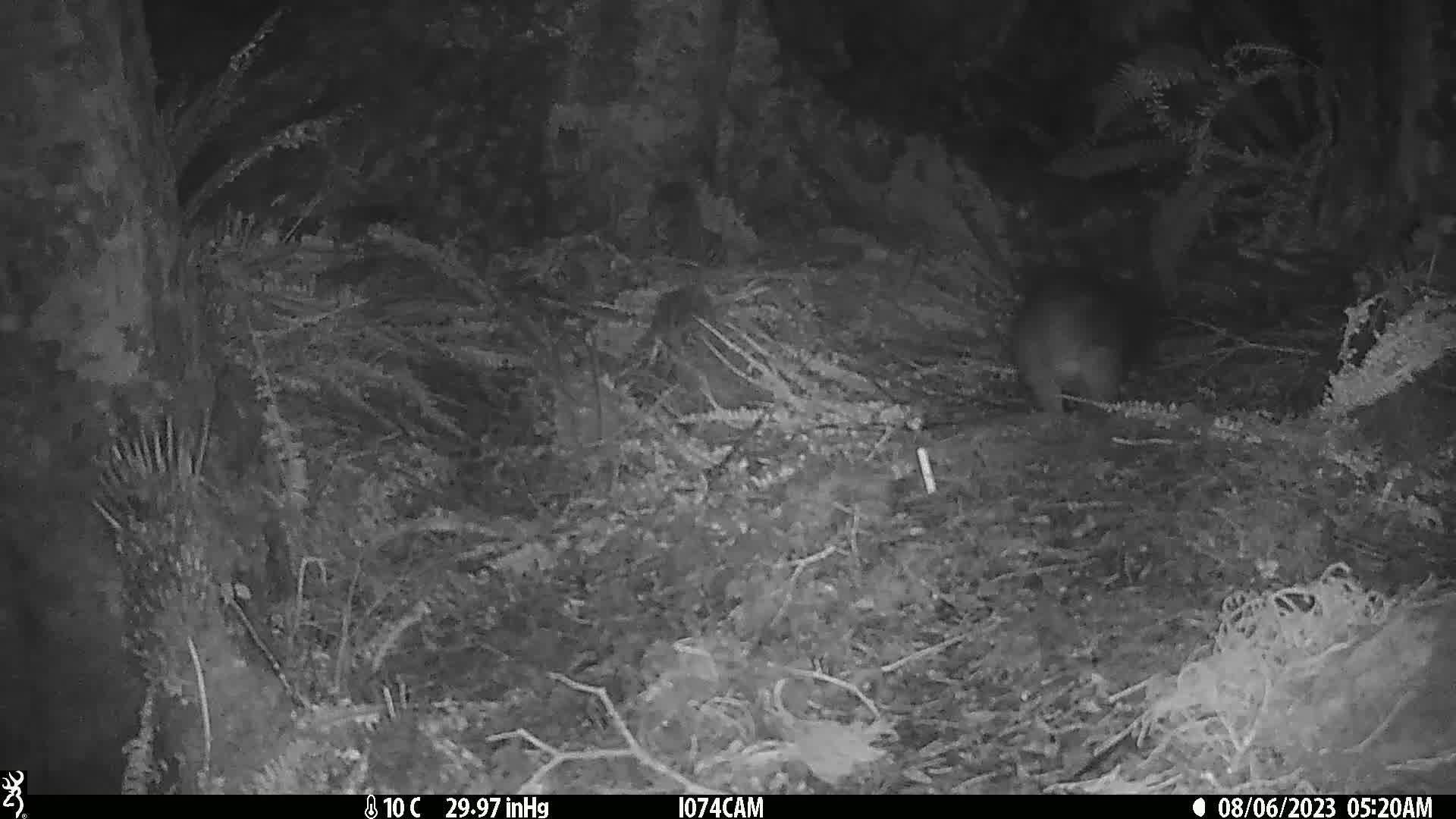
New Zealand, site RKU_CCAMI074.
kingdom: Animalia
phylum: Chordata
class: Mammalia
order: Diprotodontia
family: Phalangeridae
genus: Trichosurus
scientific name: Trichosurus vulpecula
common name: common brushtail possum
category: possum